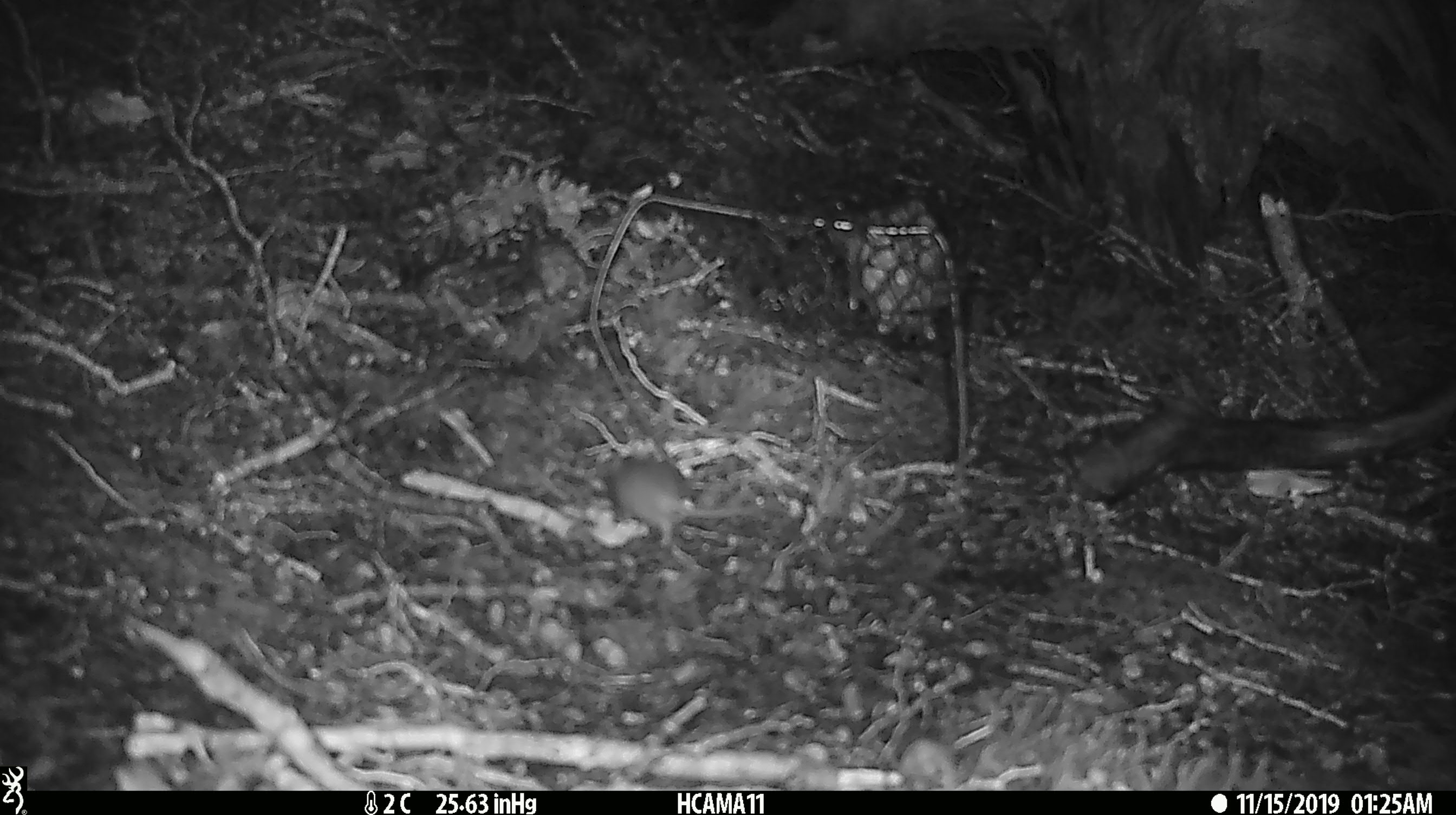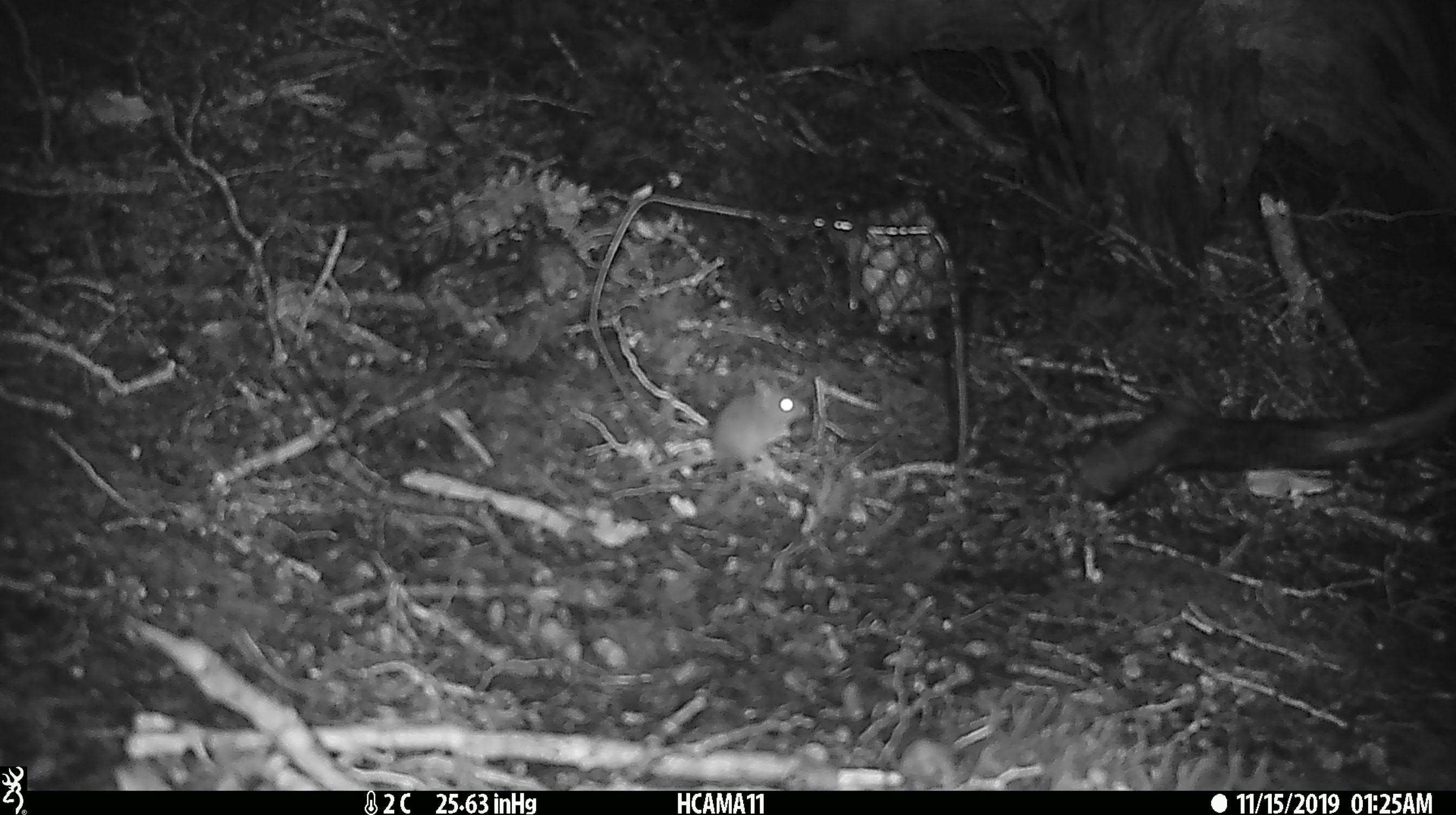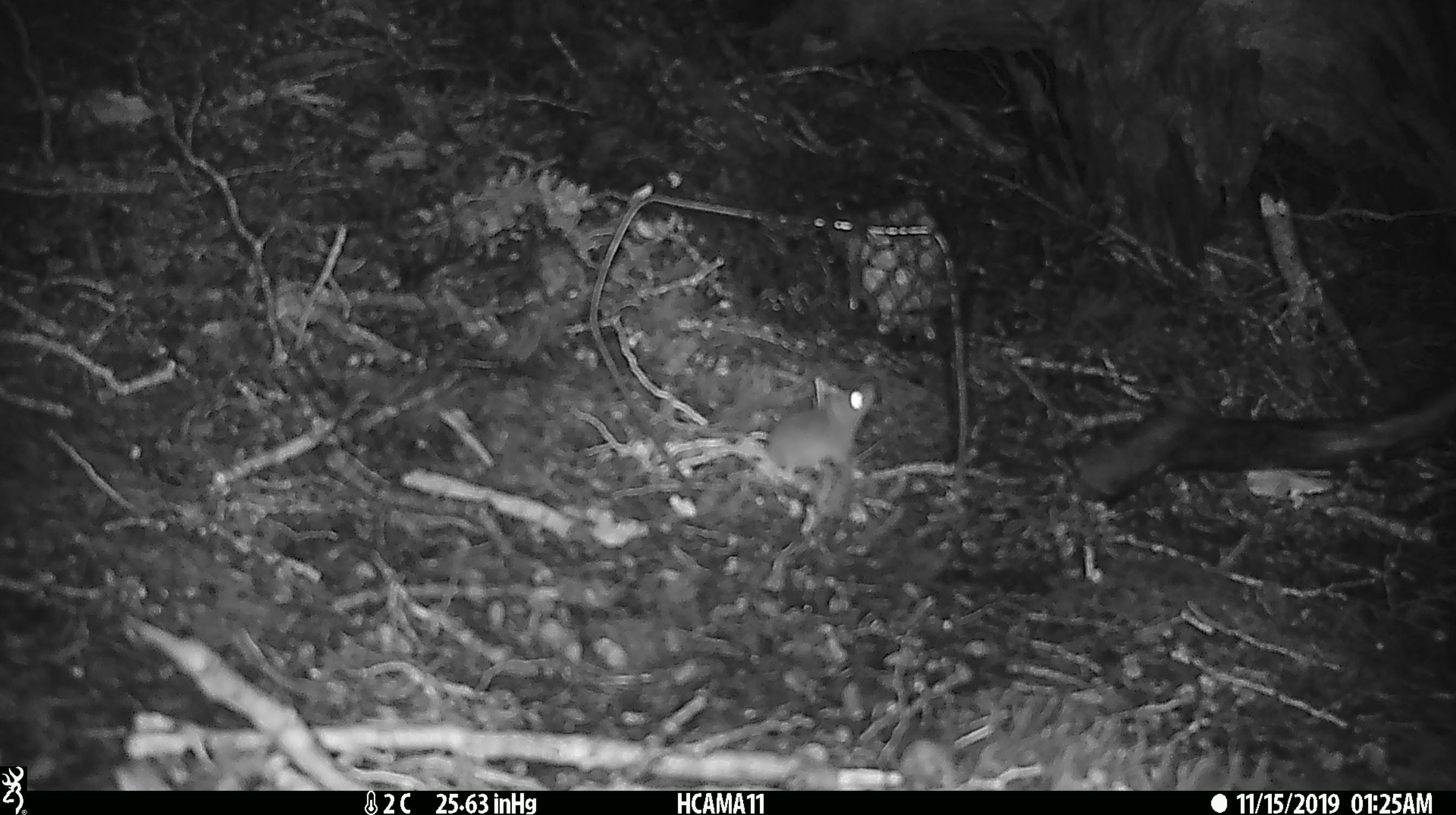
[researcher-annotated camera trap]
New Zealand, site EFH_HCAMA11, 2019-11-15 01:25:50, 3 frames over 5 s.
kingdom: Animalia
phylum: Chordata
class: Mammalia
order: Rodentia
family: Muridae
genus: Mus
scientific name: Mus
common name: mouse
Mouse (Mus).